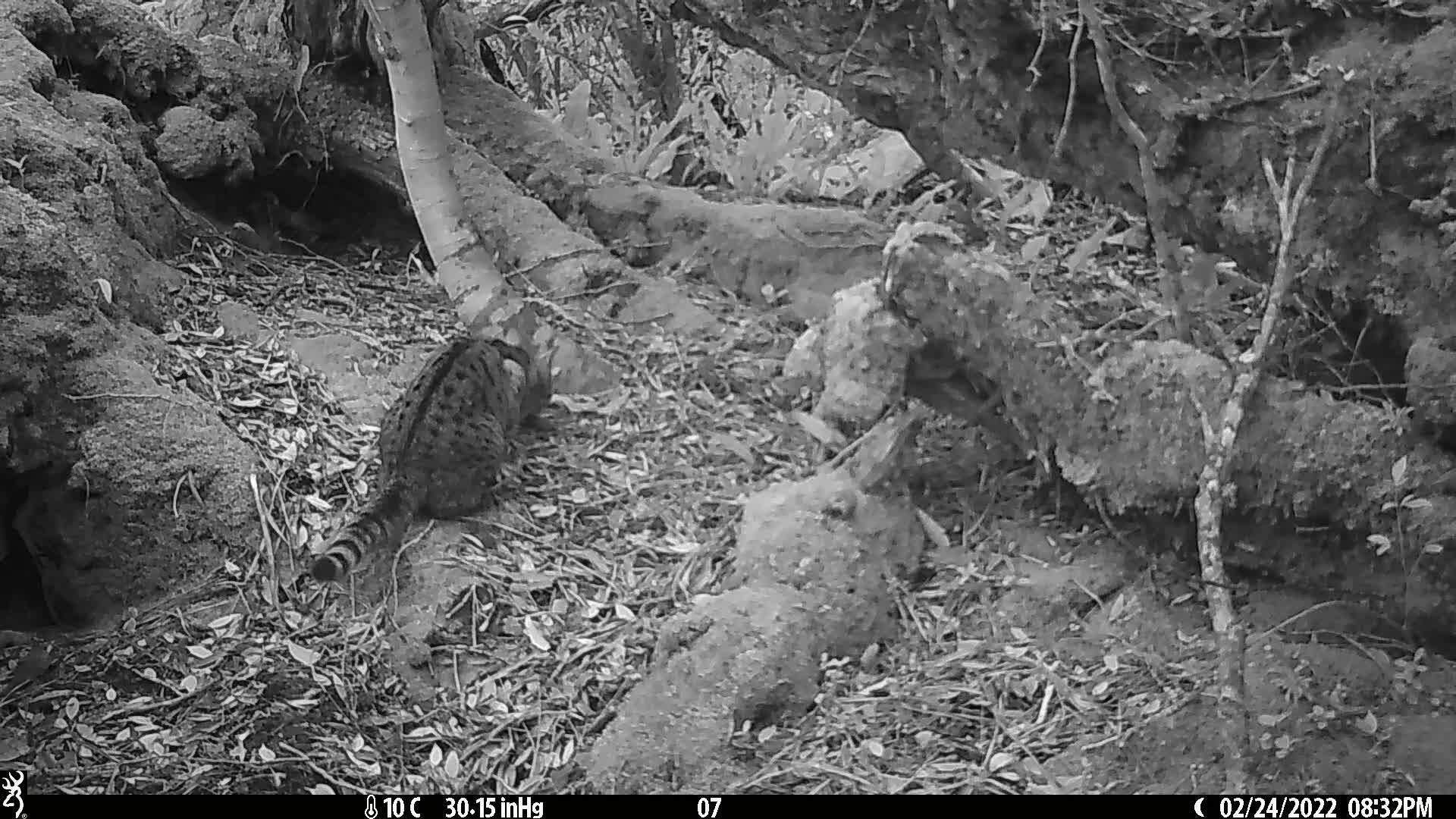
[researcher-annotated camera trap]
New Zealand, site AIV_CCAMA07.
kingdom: Animalia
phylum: Chordata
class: Mammalia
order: Carnivora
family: Felidae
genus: Felis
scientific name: Felis catus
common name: domestic cat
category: cat